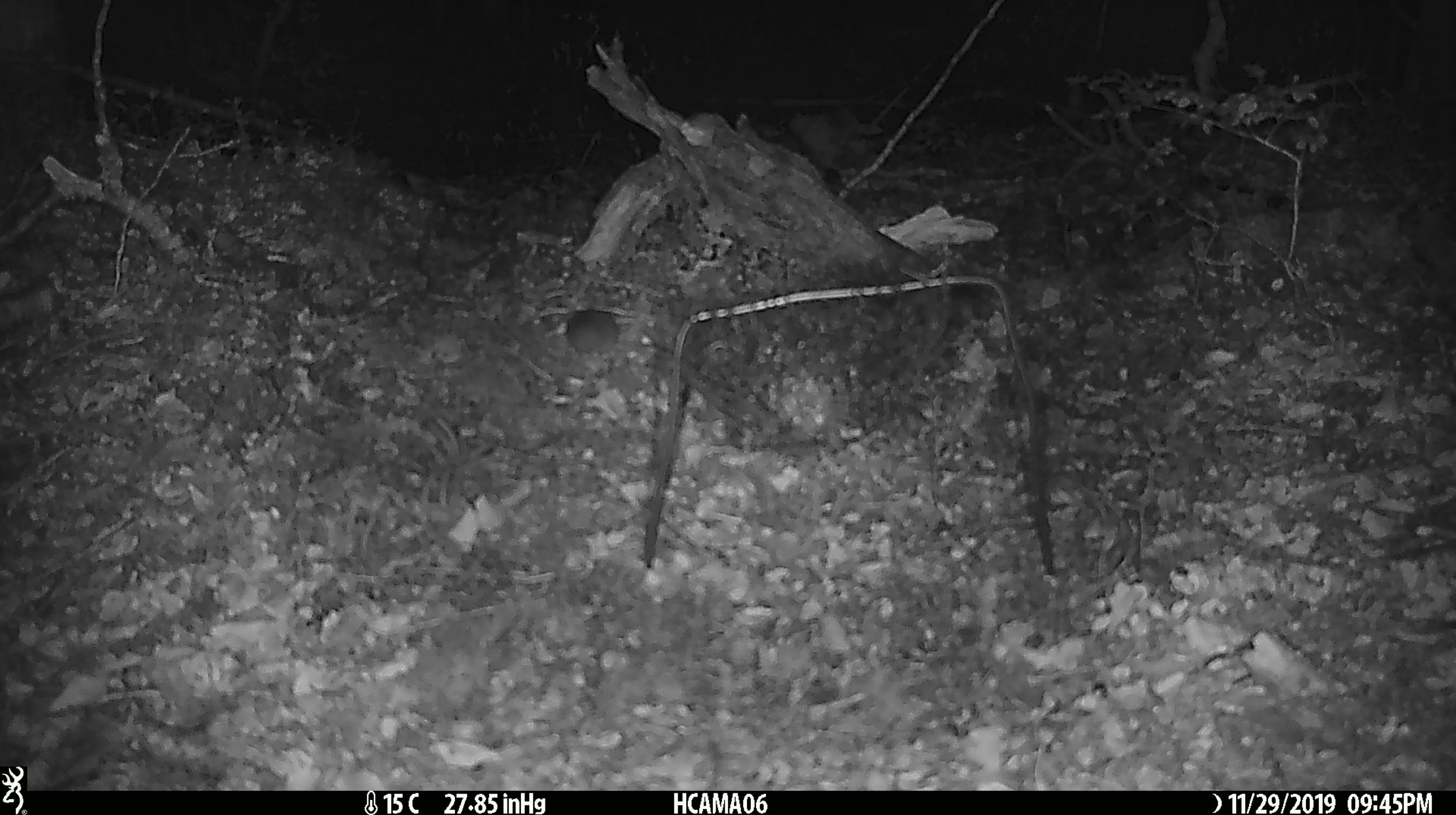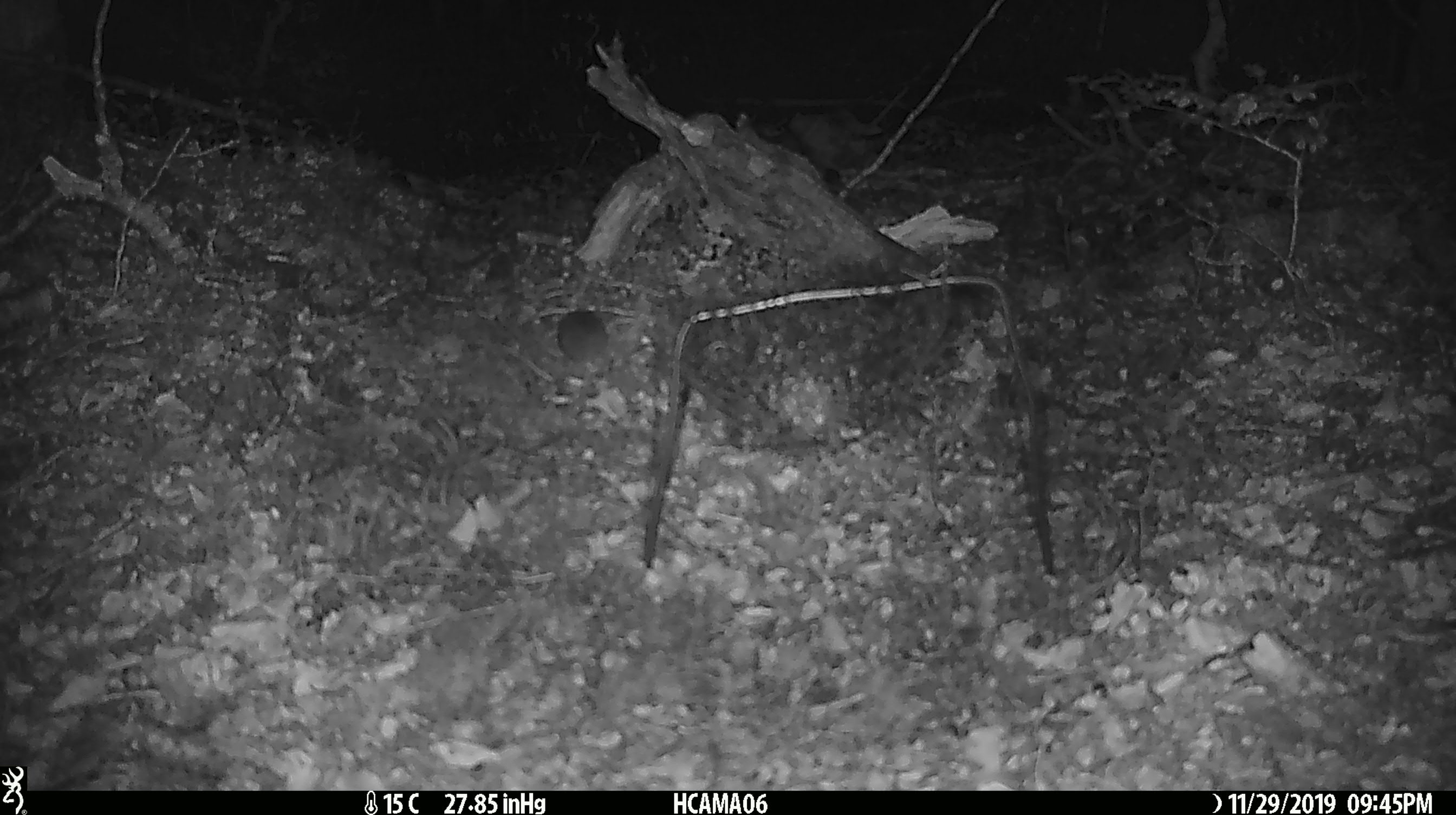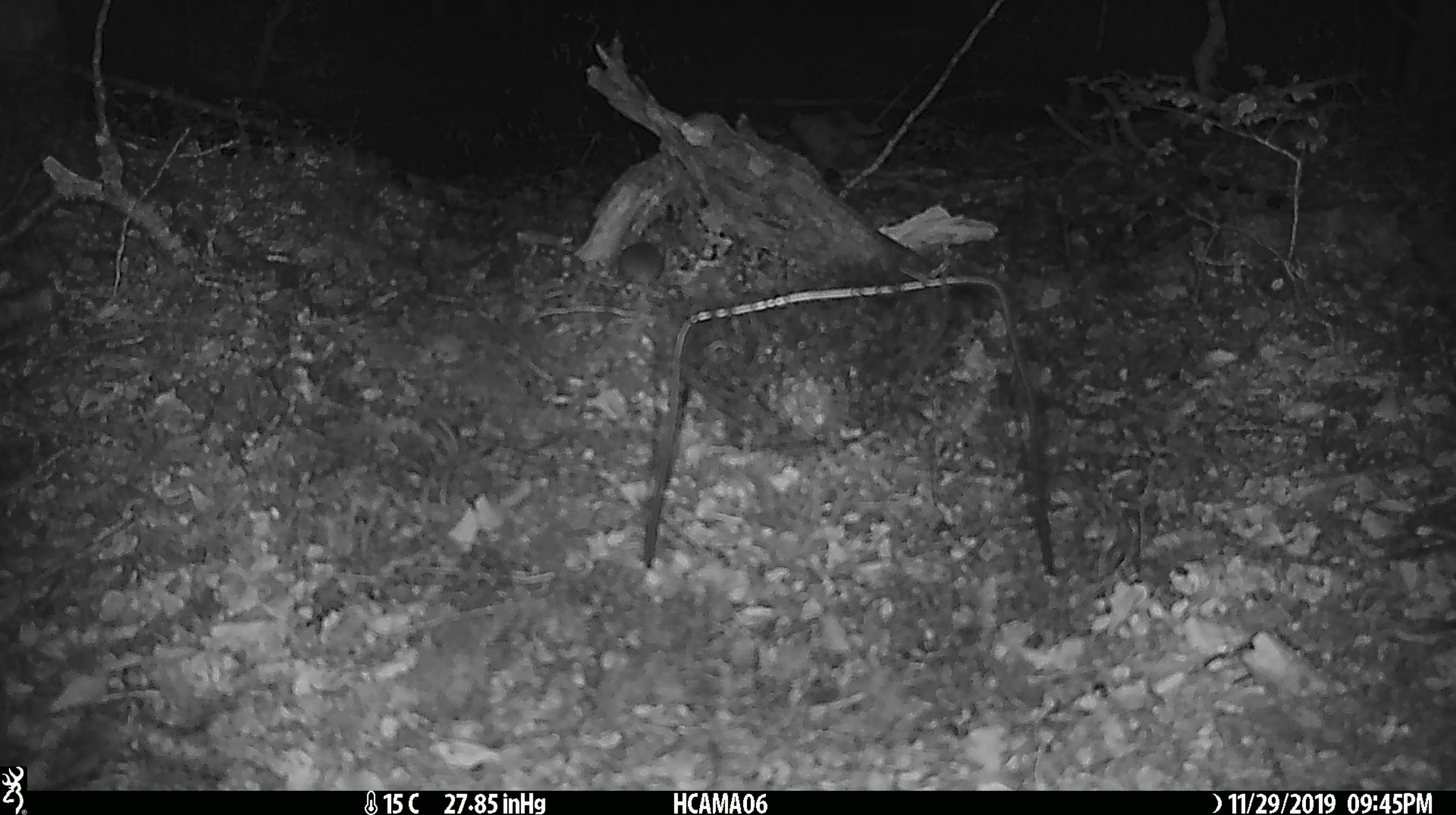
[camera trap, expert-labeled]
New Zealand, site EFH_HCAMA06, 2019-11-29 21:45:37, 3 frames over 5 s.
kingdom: Animalia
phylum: Chordata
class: Mammalia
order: Rodentia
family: Muridae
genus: Mus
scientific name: Mus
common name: mouse